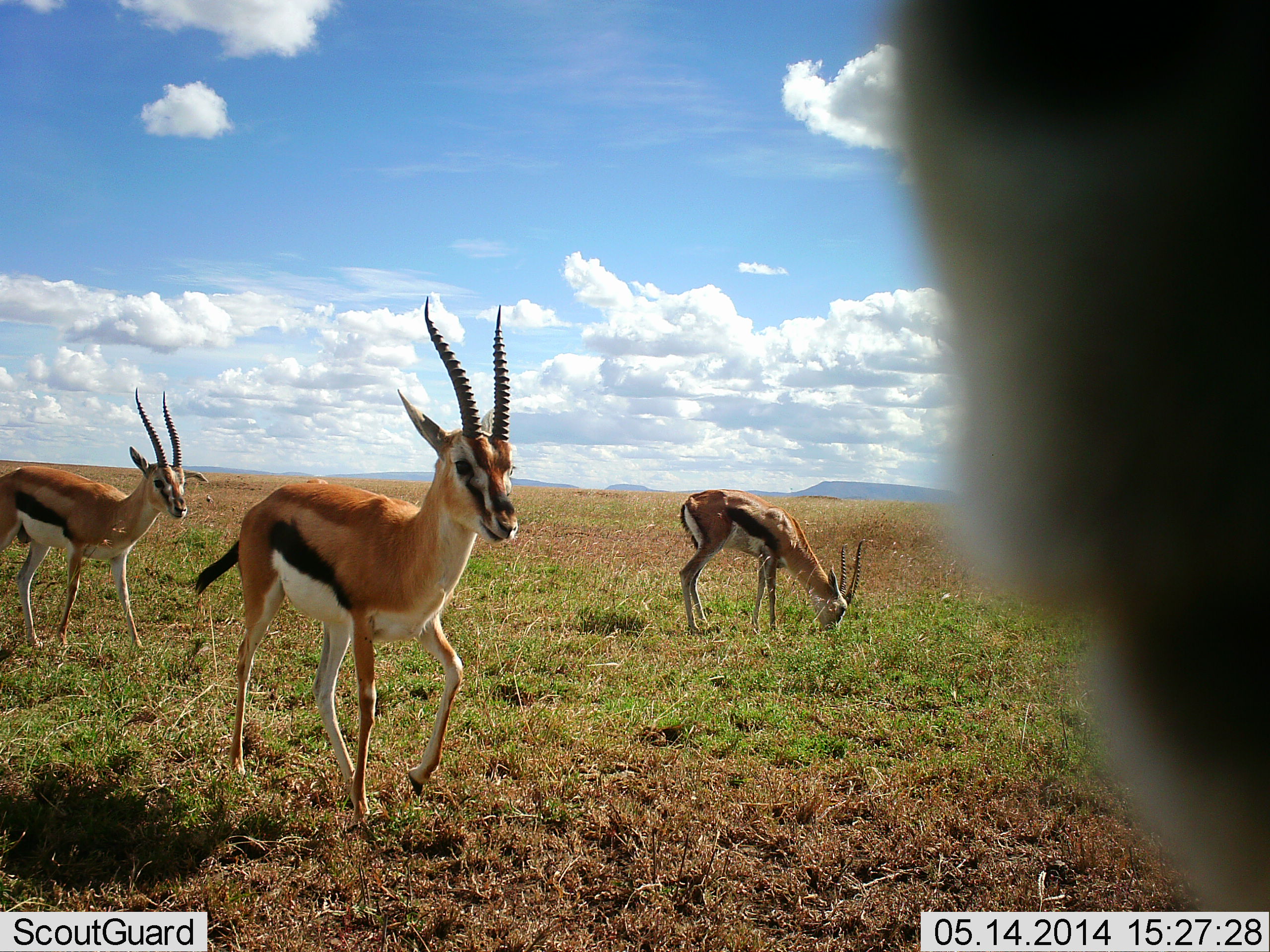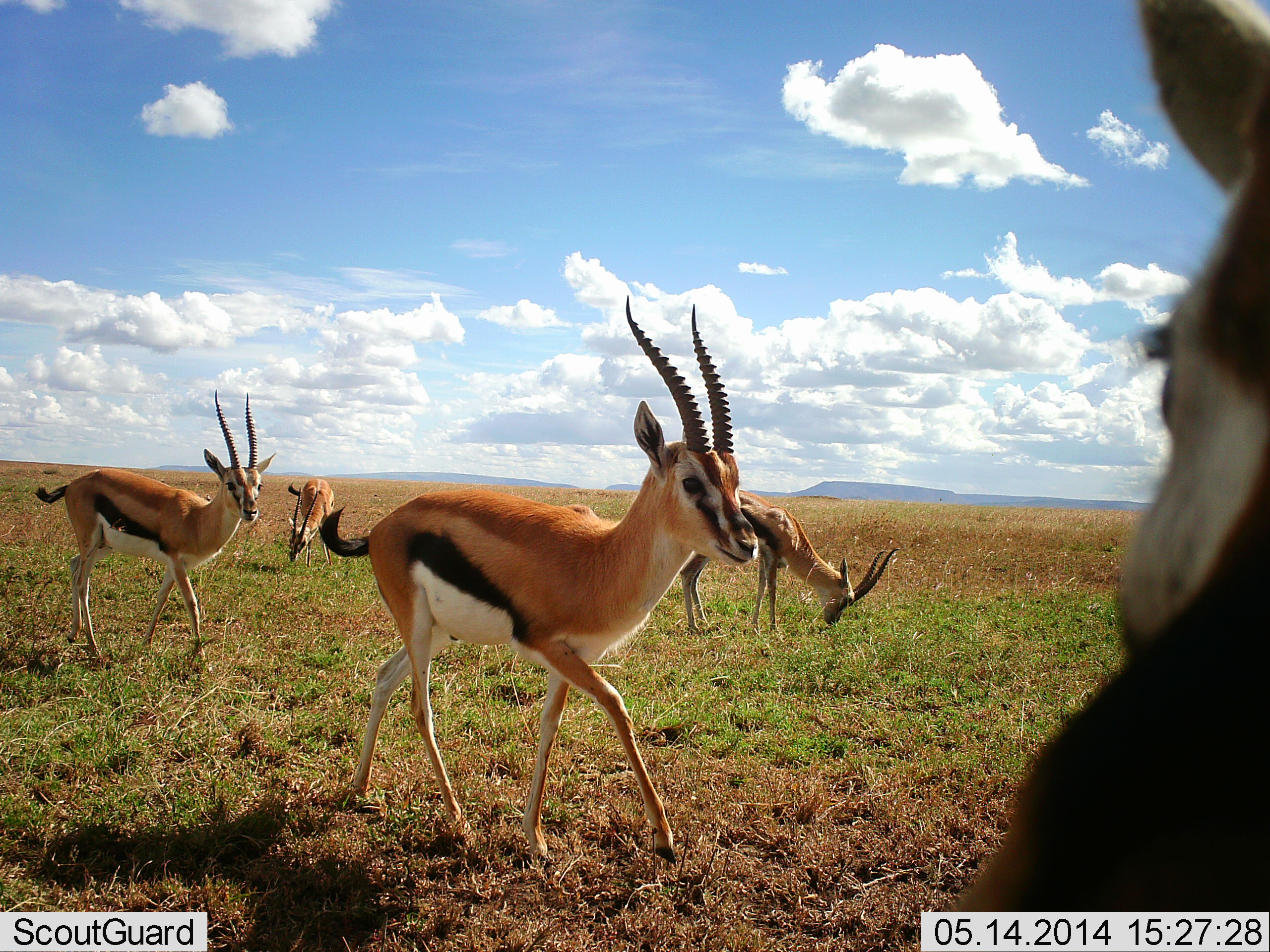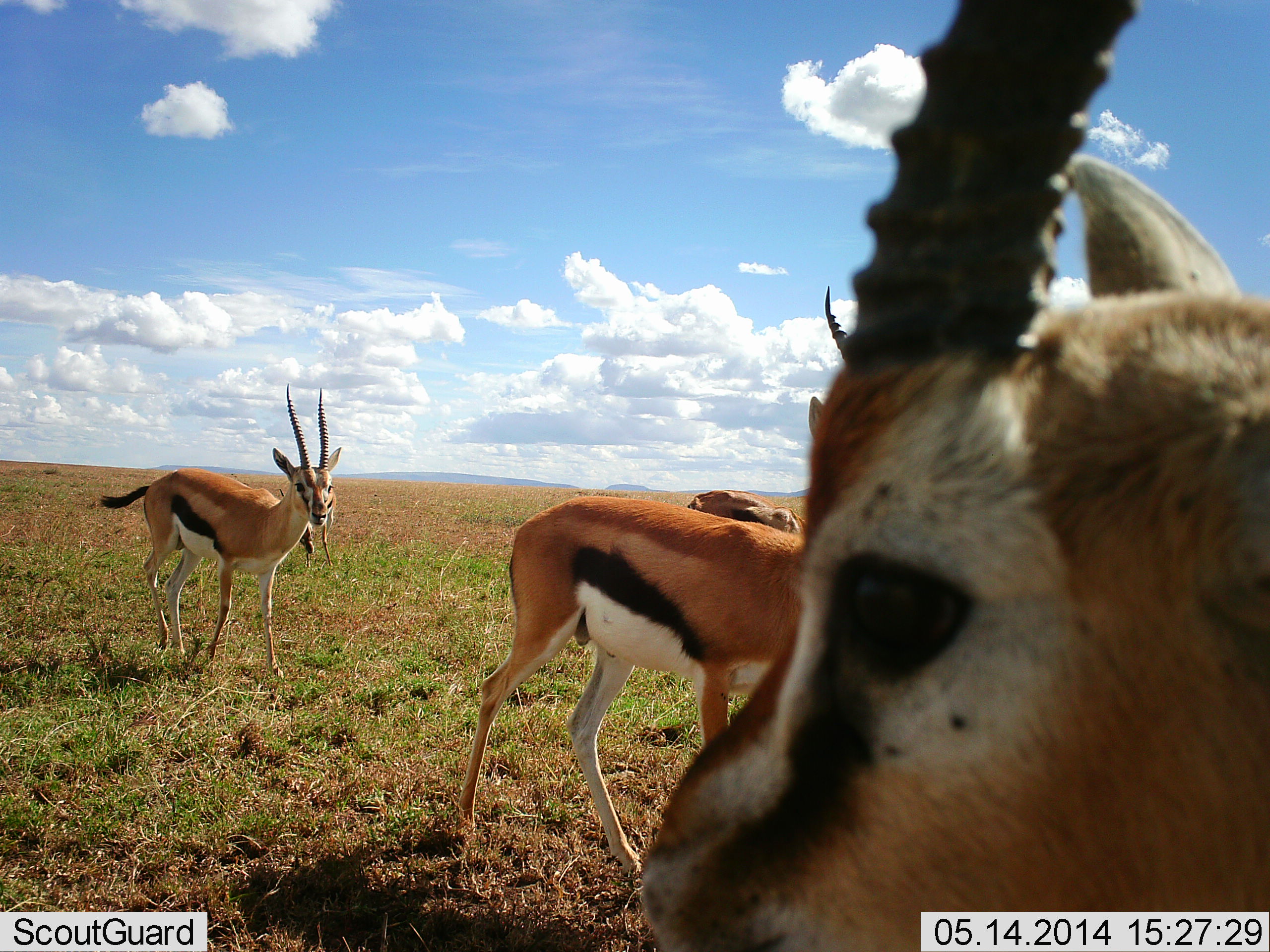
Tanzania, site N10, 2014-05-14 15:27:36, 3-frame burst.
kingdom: Animalia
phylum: Chordata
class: Mammalia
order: Artiodactyla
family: Bovidae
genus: Eudorcas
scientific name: Eudorcas thomsonii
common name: thomson's gazelle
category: gazellethomsons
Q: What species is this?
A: Gazellethomsons (thomson's gazelle) (Eudorcas thomsonii).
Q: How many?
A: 5.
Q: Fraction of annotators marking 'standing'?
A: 33%.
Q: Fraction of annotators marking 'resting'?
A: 0%.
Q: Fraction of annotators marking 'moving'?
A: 93%.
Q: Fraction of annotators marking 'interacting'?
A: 10%.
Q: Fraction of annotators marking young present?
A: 0%.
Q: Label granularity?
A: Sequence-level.